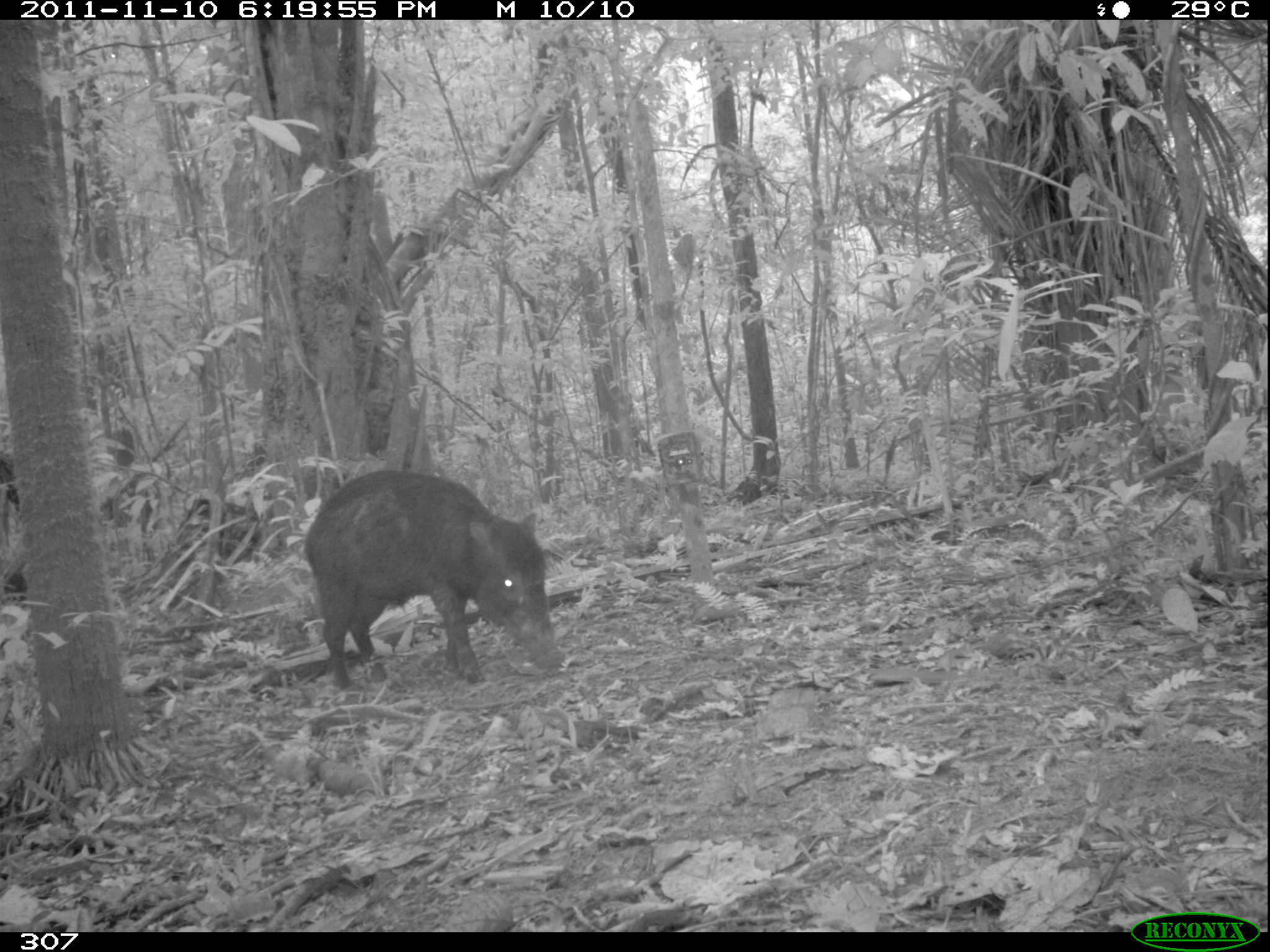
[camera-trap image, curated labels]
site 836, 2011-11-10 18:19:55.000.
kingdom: Animalia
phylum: Chordata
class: Mammalia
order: Artiodactyla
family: Tayassuidae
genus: Tayassu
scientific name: Tayassu pecari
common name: white-lipped peccary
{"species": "Tayassu pecari (white-lipped peccary)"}